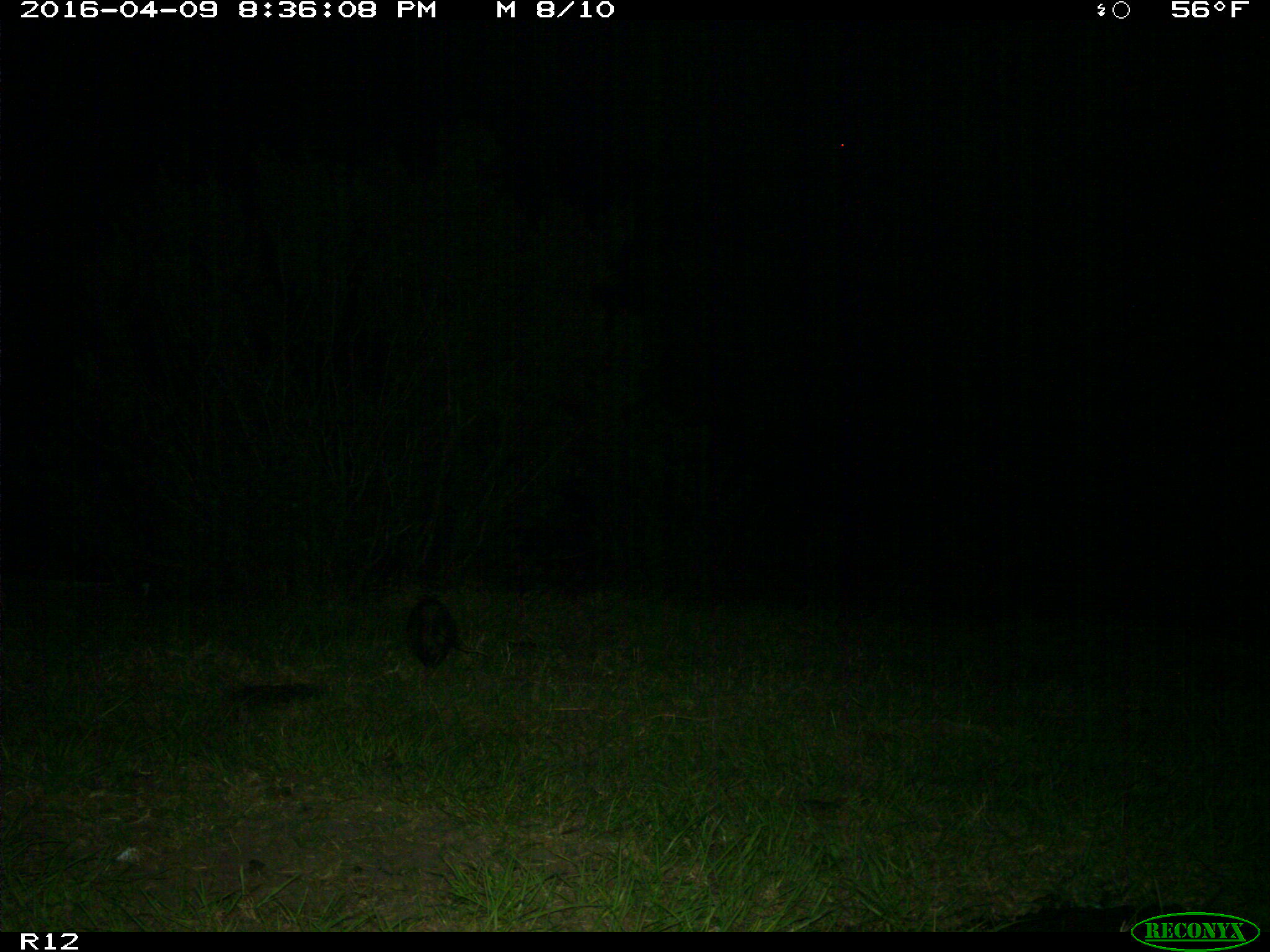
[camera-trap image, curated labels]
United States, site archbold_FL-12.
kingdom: Animalia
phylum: Chordata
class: Mammalia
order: Didelphimorphia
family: Didelphidae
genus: Didelphis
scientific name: Didelphis virginiana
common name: virginia opossum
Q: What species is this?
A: Didelphis virginiana (virginia opossum).